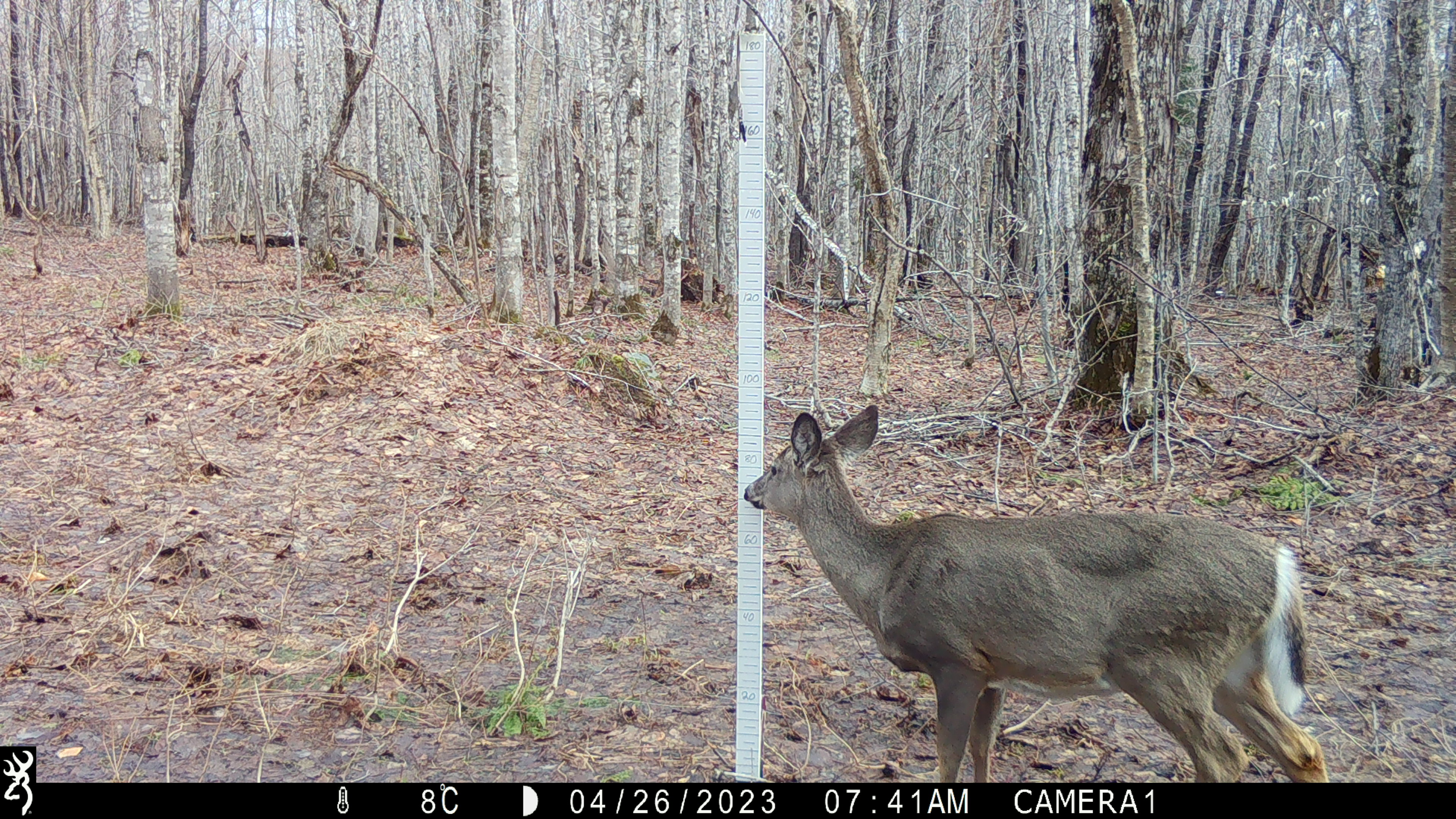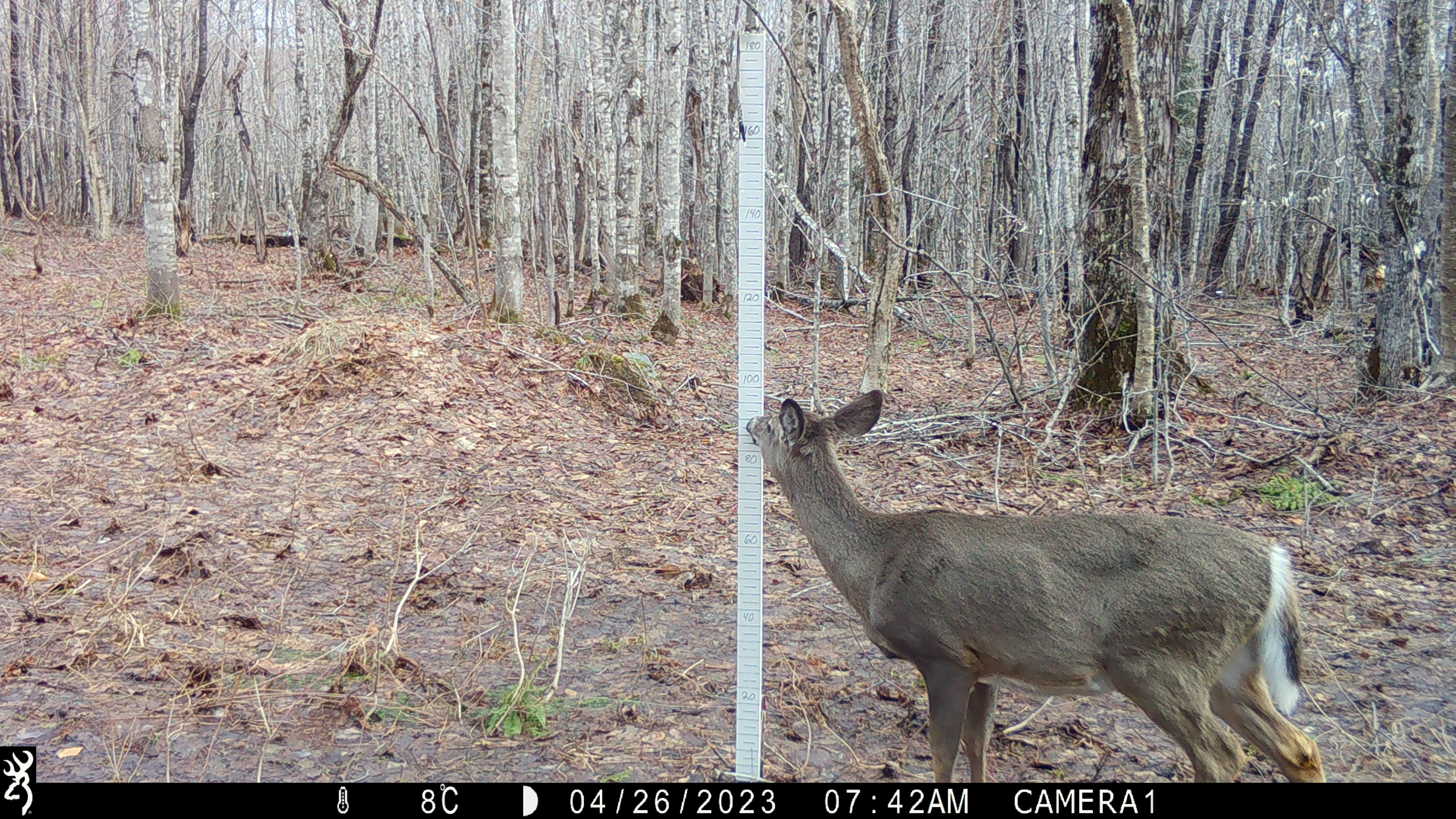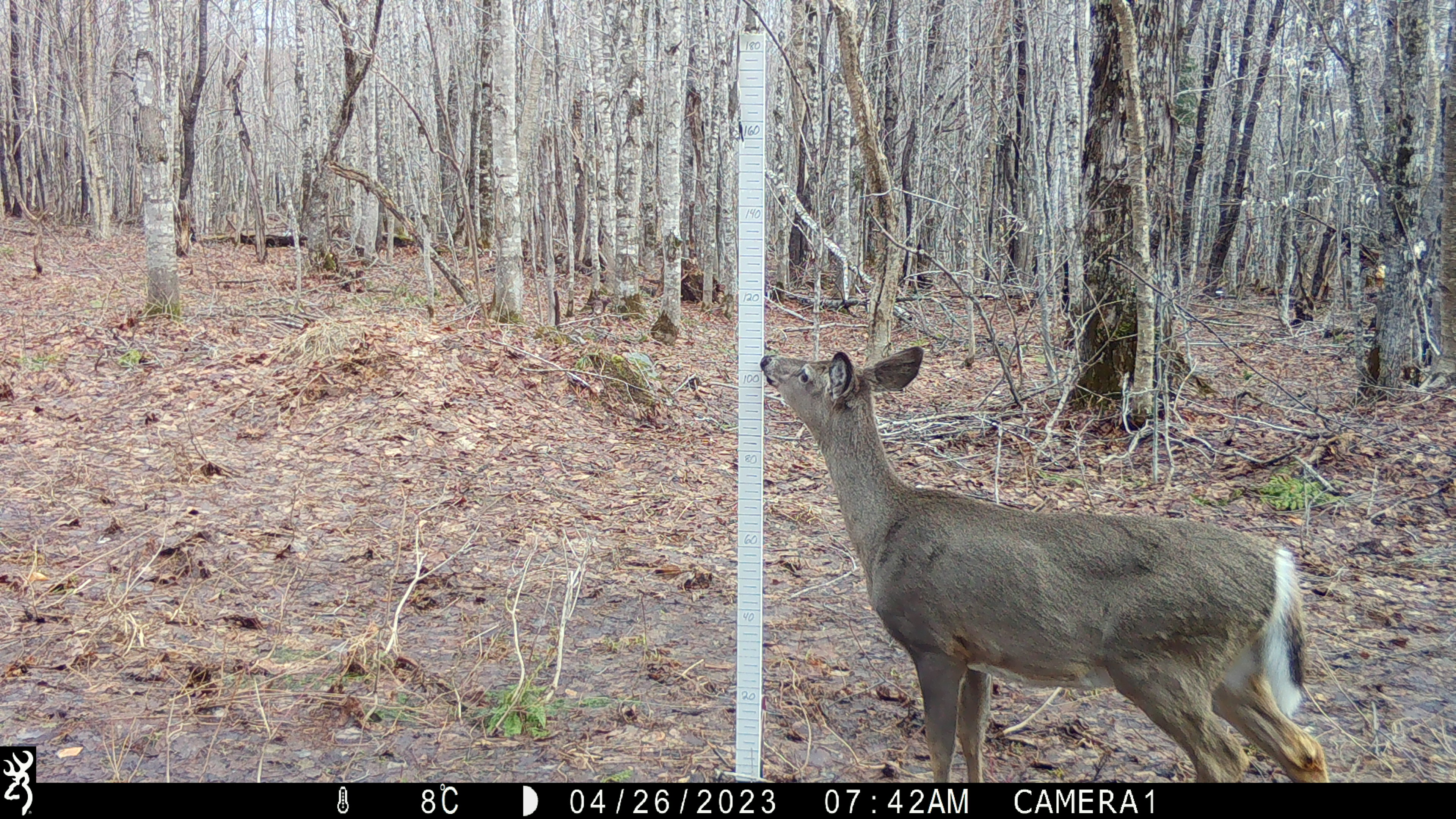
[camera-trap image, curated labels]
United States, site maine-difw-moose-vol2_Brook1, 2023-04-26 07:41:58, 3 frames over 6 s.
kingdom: Animalia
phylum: Chordata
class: Mammalia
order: Artiodactyla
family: Cervidae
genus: Odocoileus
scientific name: Odocoileus virginianus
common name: white-tailed deer